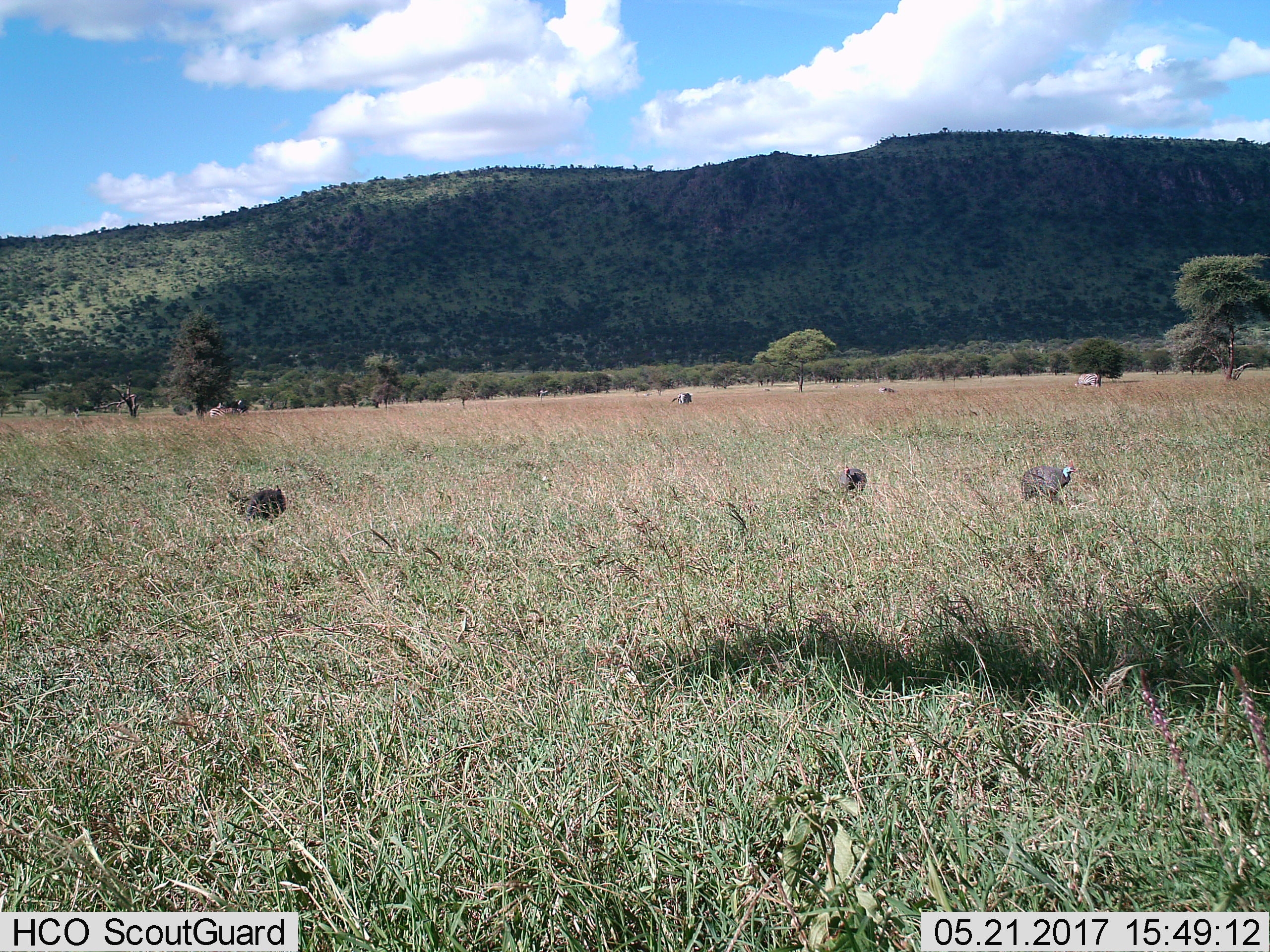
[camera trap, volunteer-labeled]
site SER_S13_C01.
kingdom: Animalia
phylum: Chordata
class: Aves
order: Galliformes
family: Numididae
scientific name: Numididae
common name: guineafowl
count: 3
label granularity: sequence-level